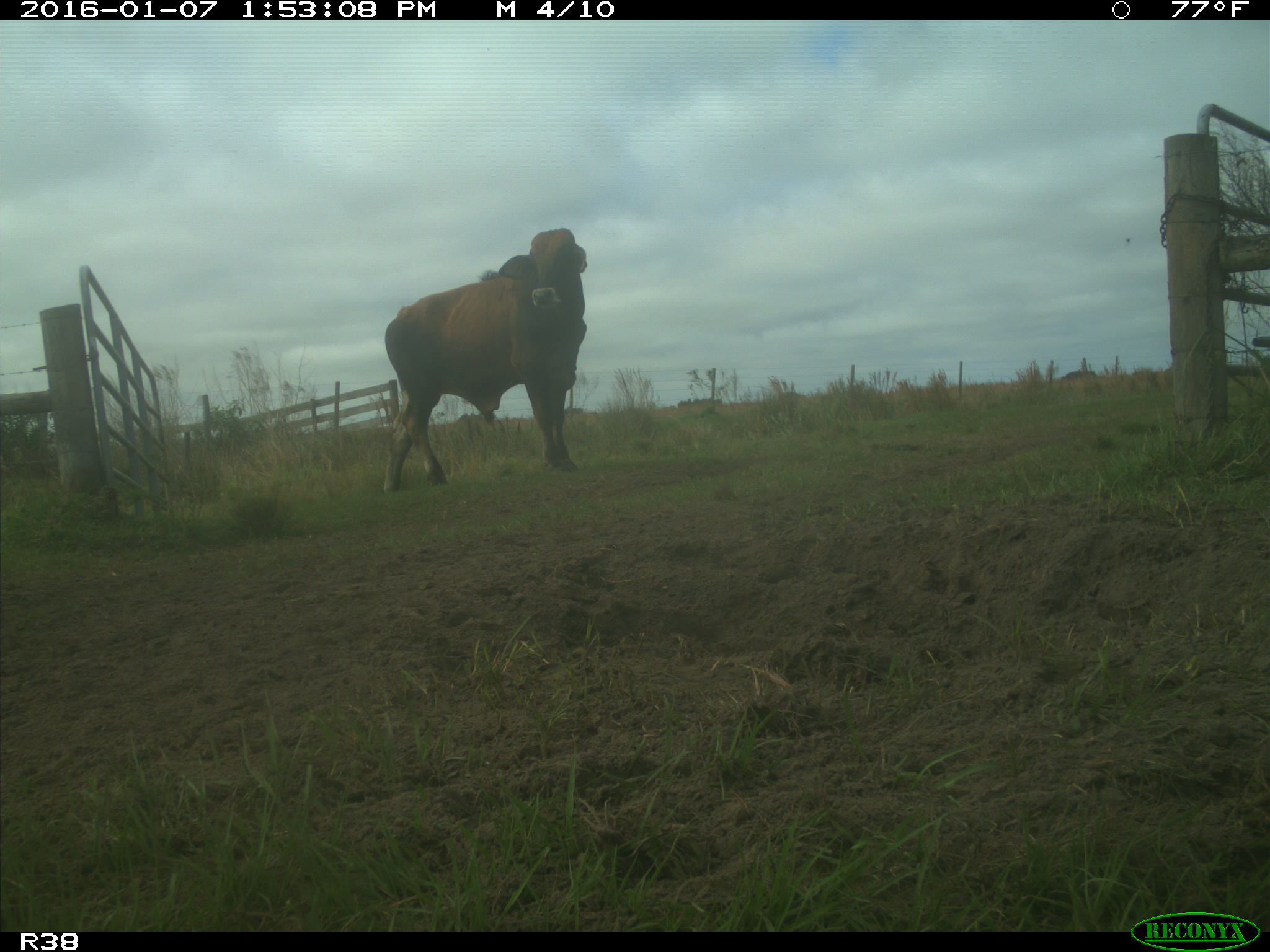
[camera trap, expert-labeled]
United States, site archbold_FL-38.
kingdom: Animalia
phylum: Chordata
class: Mammalia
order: Artiodactyla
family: Bovidae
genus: Bos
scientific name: Bos taurus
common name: domestic cow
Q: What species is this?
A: Bos taurus (domestic cow).